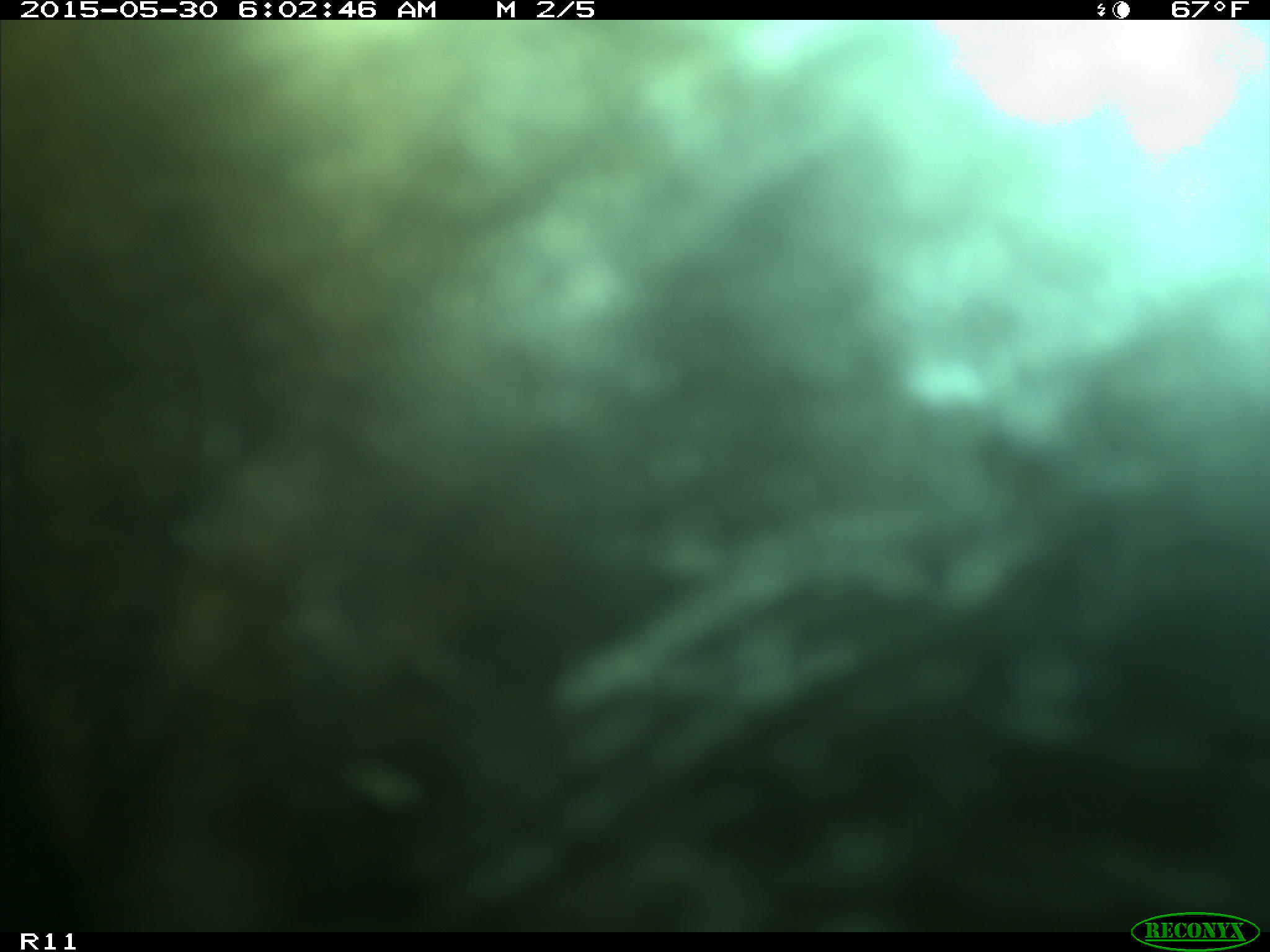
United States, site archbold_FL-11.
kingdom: Animalia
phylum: Chordata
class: Mammalia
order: Artiodactyla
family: Bovidae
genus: Bos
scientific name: Bos taurus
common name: domestic cow